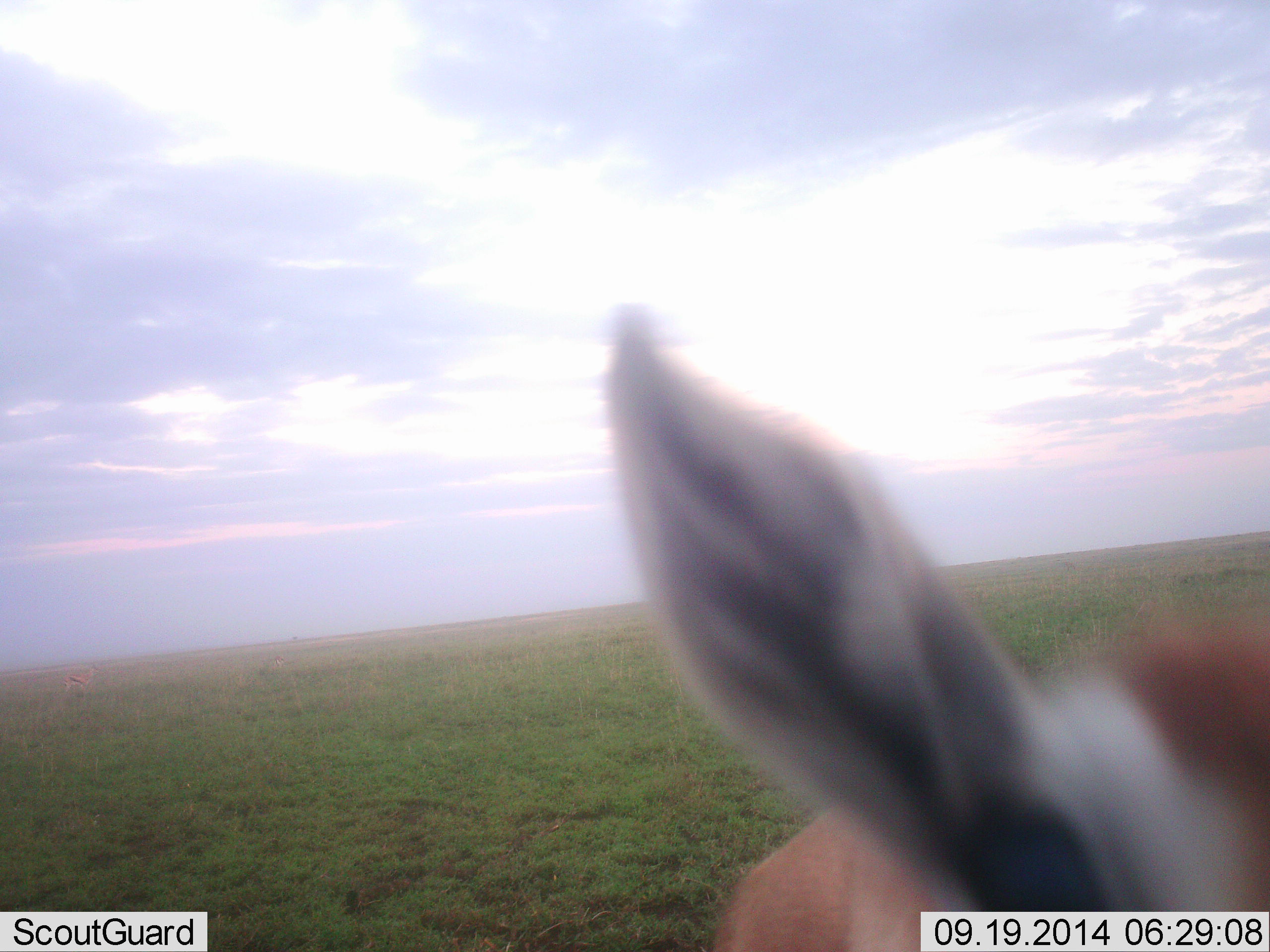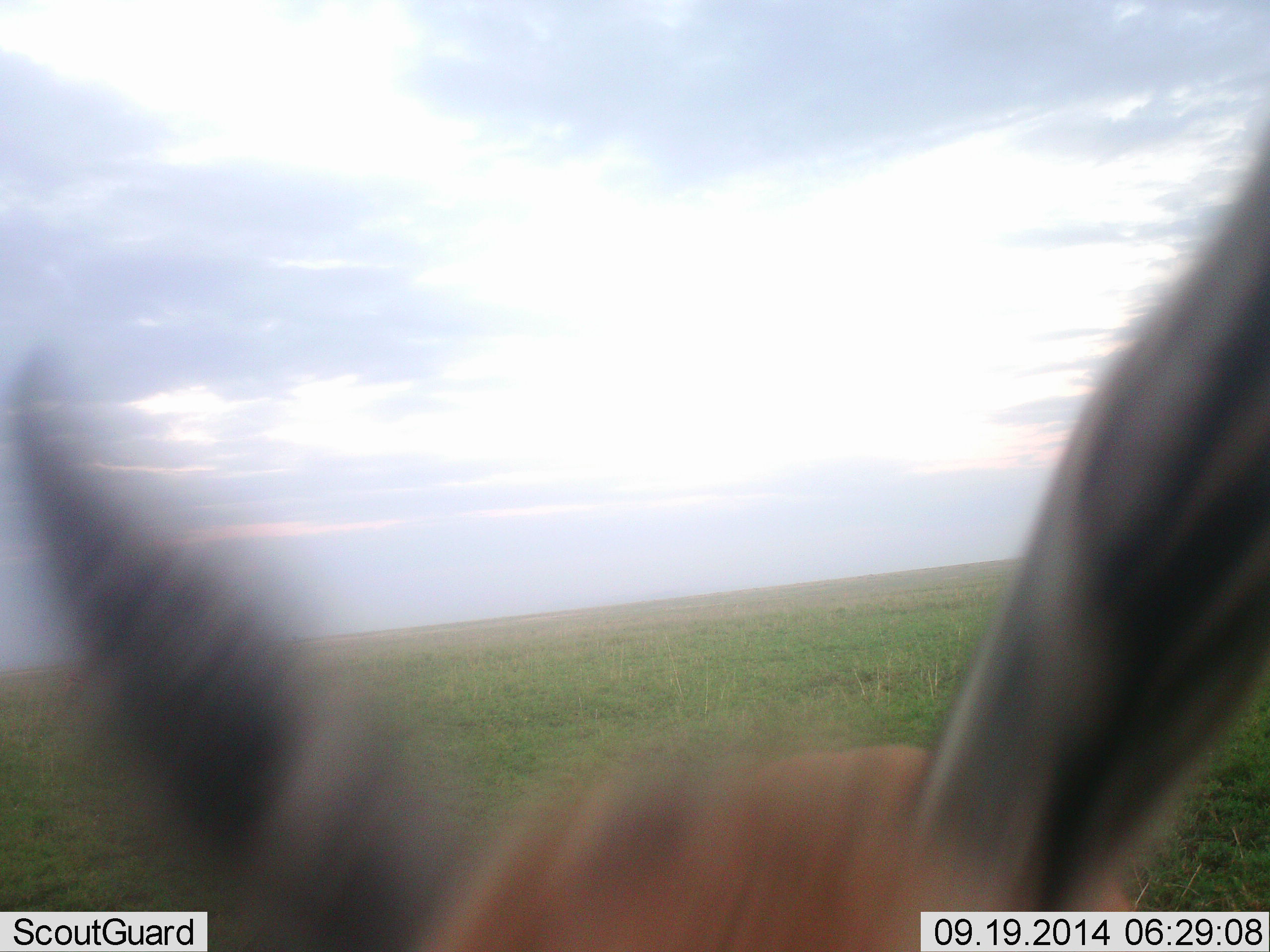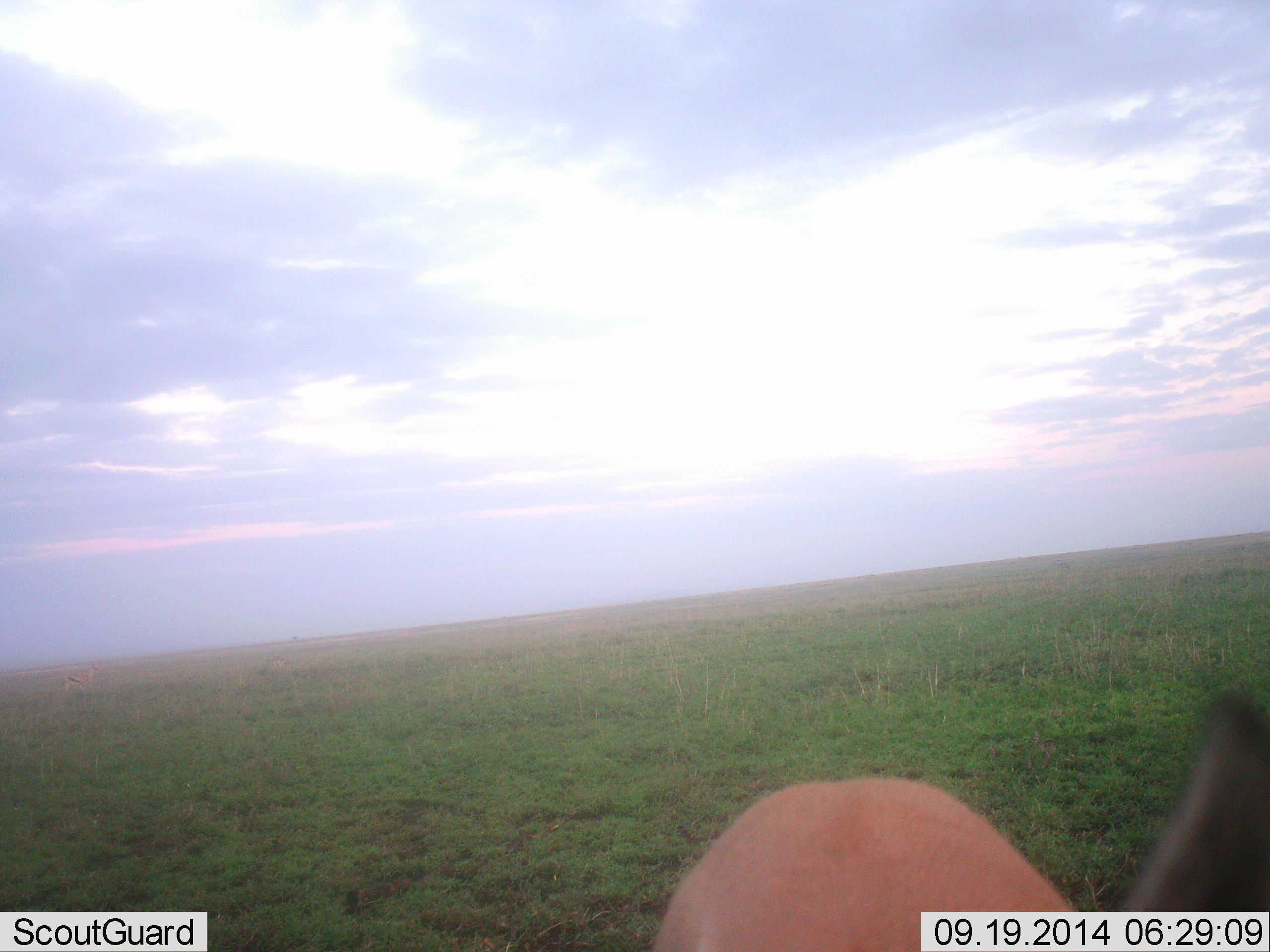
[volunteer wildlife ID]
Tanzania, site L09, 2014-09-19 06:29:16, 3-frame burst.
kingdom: Animalia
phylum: Chordata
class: Mammalia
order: Artiodactyla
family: Bovidae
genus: Eudorcas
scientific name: Eudorcas thomsonii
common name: thomson's gazelle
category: gazellethomsons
Gazellethomsons (thomson's gazelle) (Eudorcas thomsonii), count 1. Behavior (volunteer vote fractions): standing 100%, resting 0%, moving 0%, interacting 0%. Young present (vote fraction): 0%. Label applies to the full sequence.